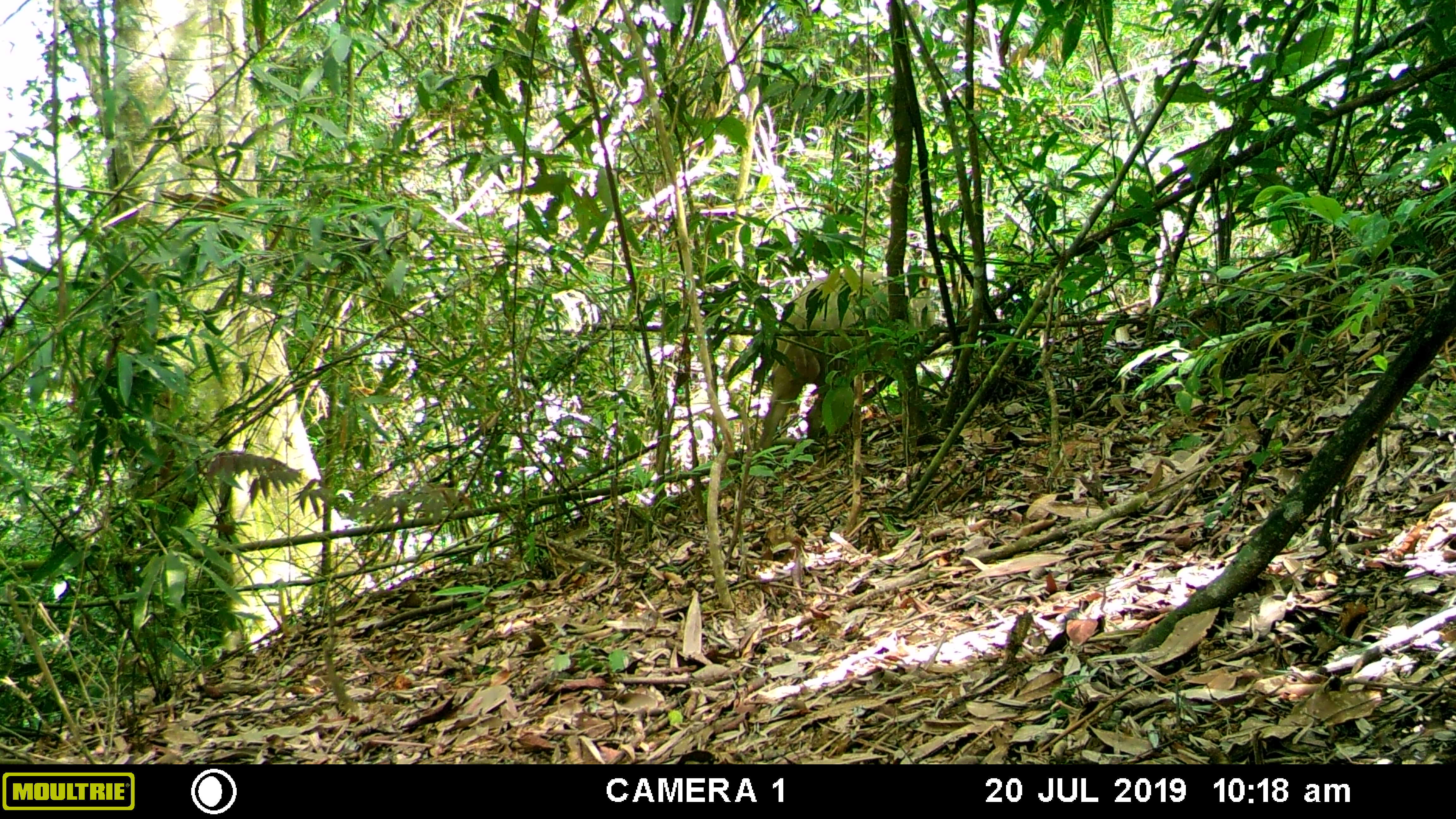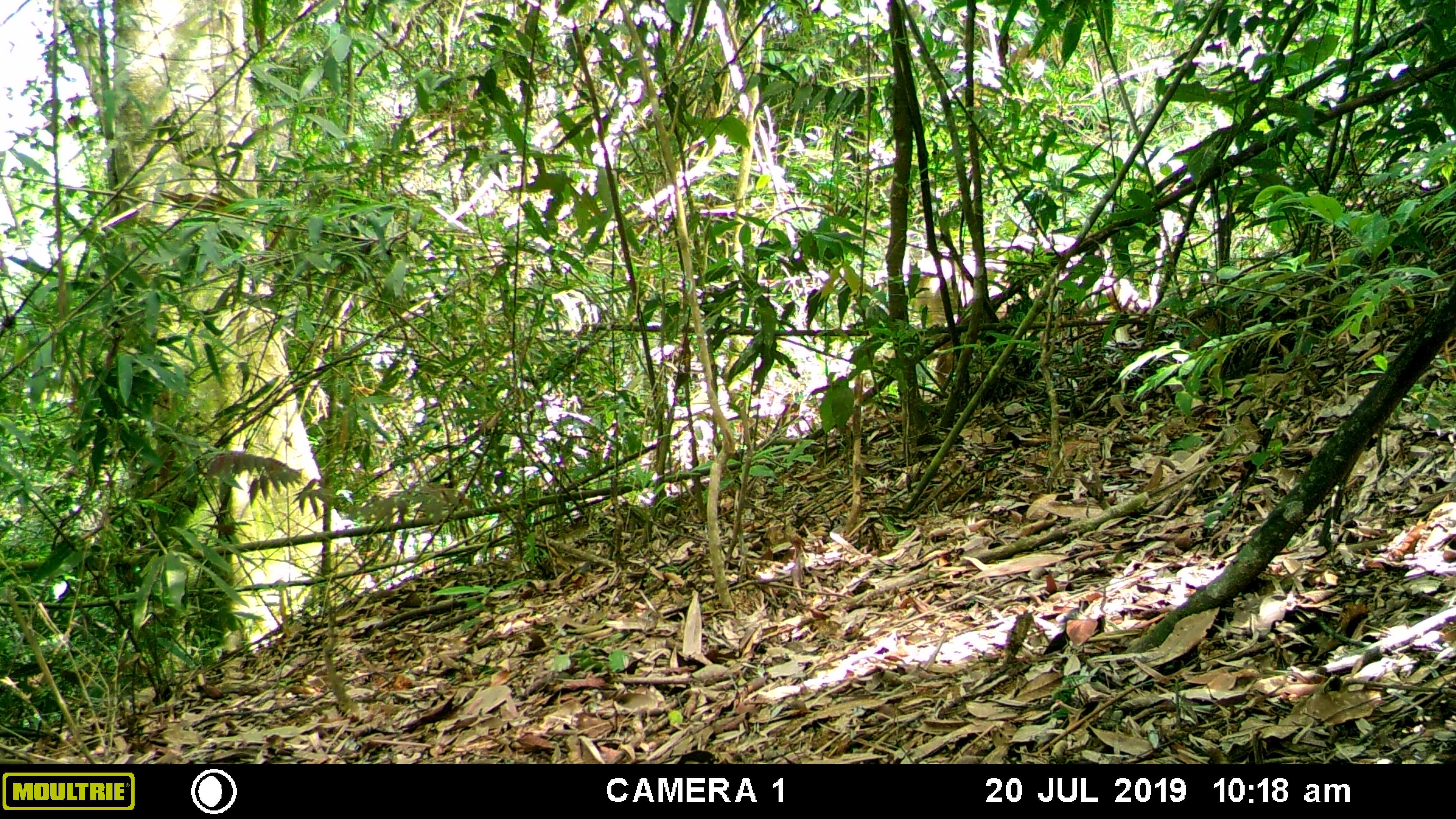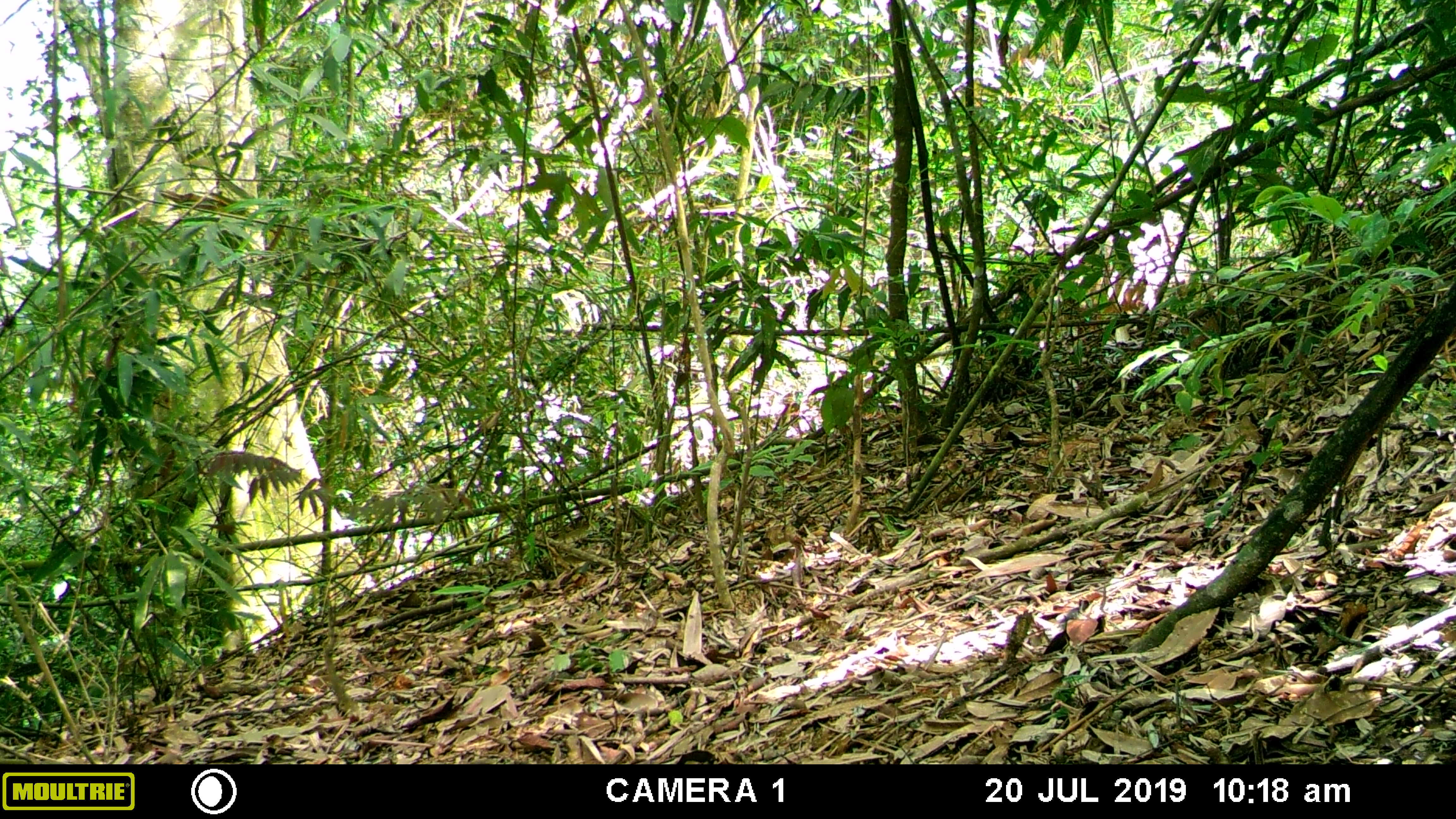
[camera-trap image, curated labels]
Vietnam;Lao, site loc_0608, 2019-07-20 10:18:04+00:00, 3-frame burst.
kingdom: Animalia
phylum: Chordata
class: Mammalia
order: Artiodactyla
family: Suidae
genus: Sus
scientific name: Sus scrofa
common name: eurasian wild pig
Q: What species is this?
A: Eurasian wild pig (Sus scrofa).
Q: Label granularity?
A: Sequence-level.